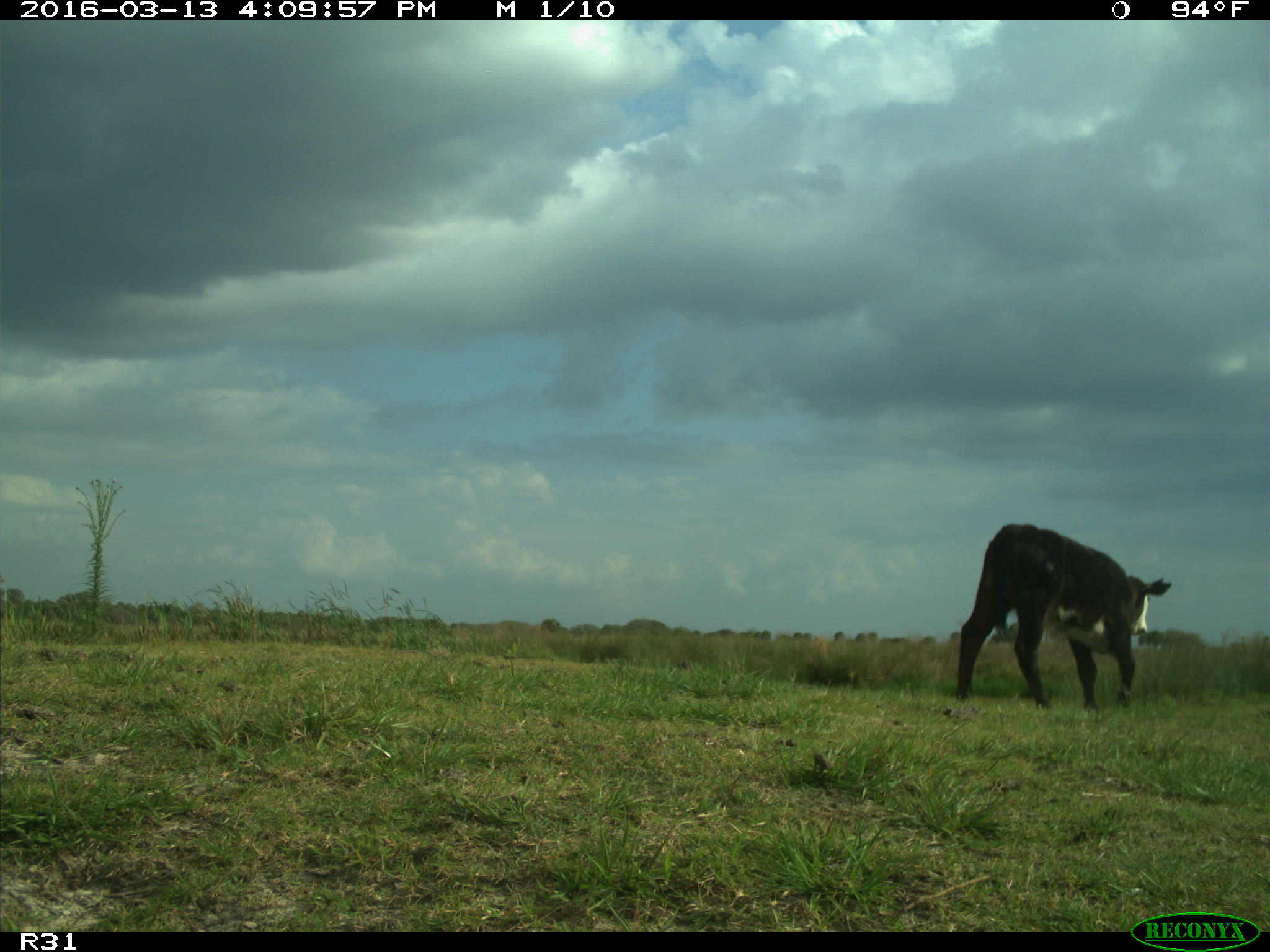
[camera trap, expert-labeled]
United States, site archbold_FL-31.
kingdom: Animalia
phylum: Chordata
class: Mammalia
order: Artiodactyla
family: Bovidae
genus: Bos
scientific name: Bos taurus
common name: domestic cow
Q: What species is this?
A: Bos taurus (domestic cow).